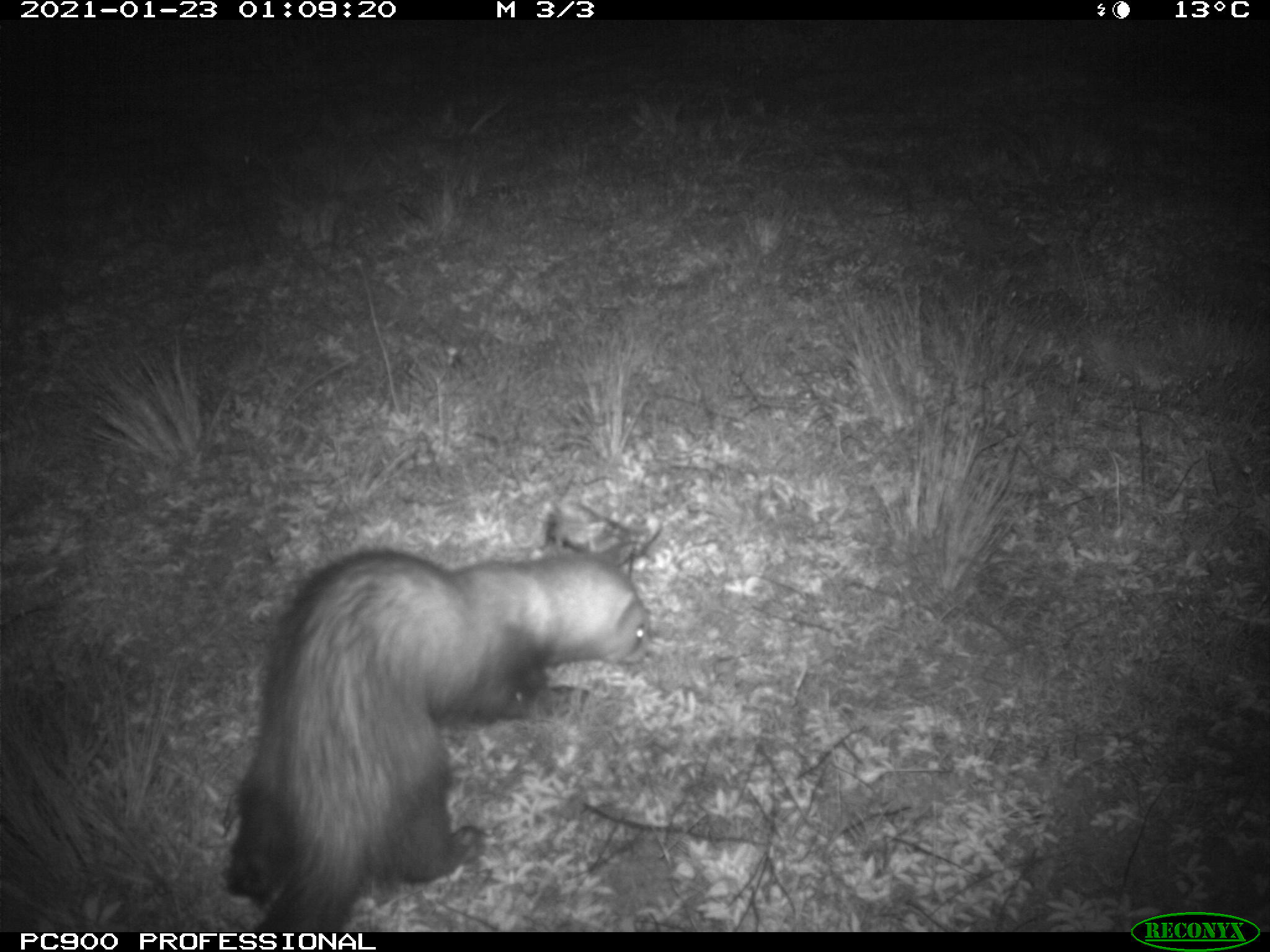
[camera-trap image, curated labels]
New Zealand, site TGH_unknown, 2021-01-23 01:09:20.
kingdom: Animalia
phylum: Chordata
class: Mammalia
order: Carnivora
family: Mustelidae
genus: Mustela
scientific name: Mustela furo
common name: ferret